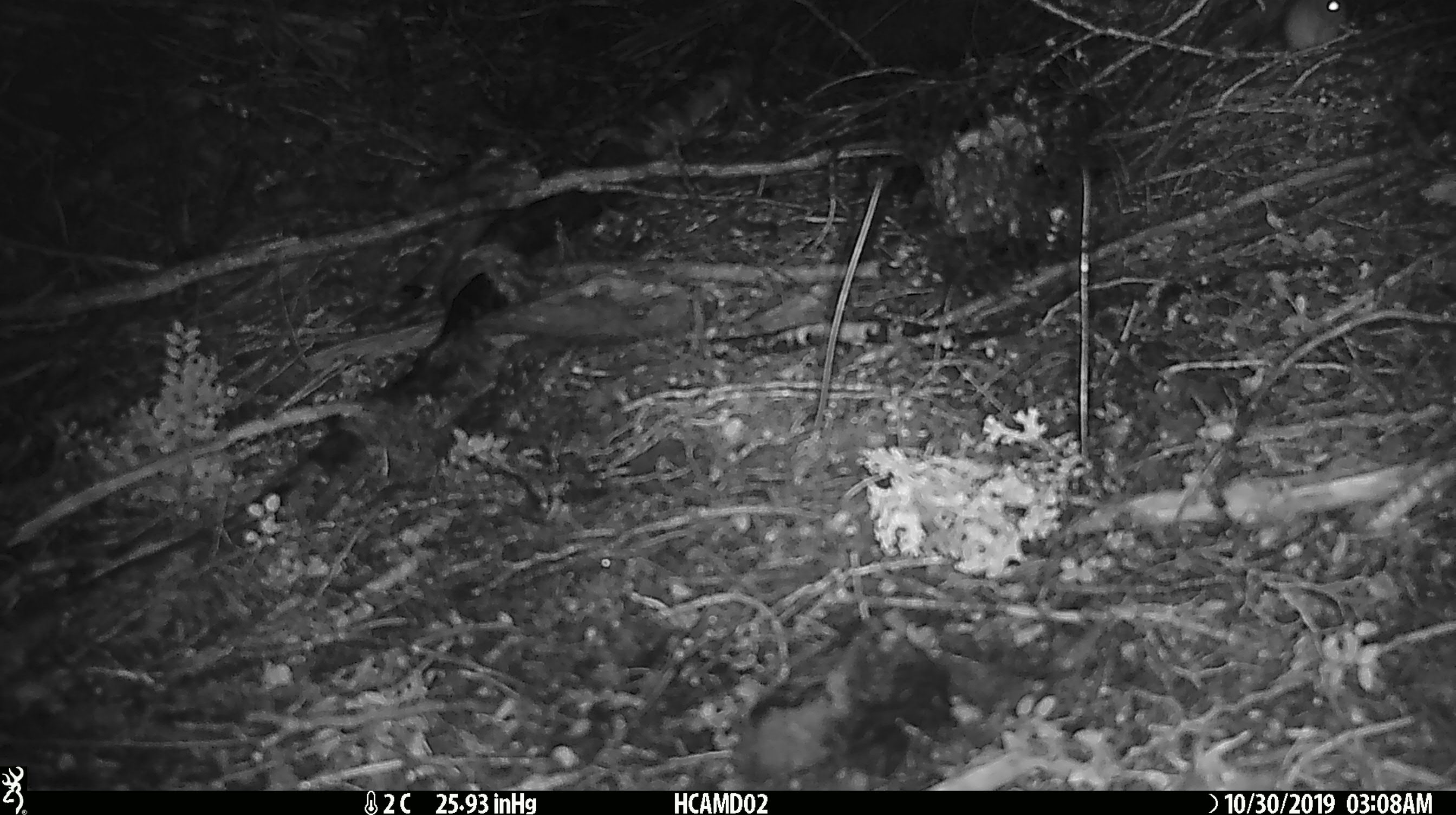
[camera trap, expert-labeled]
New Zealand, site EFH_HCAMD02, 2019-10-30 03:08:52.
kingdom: Animalia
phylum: Chordata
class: Mammalia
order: Rodentia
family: Muridae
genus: Mus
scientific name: Mus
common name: mouse